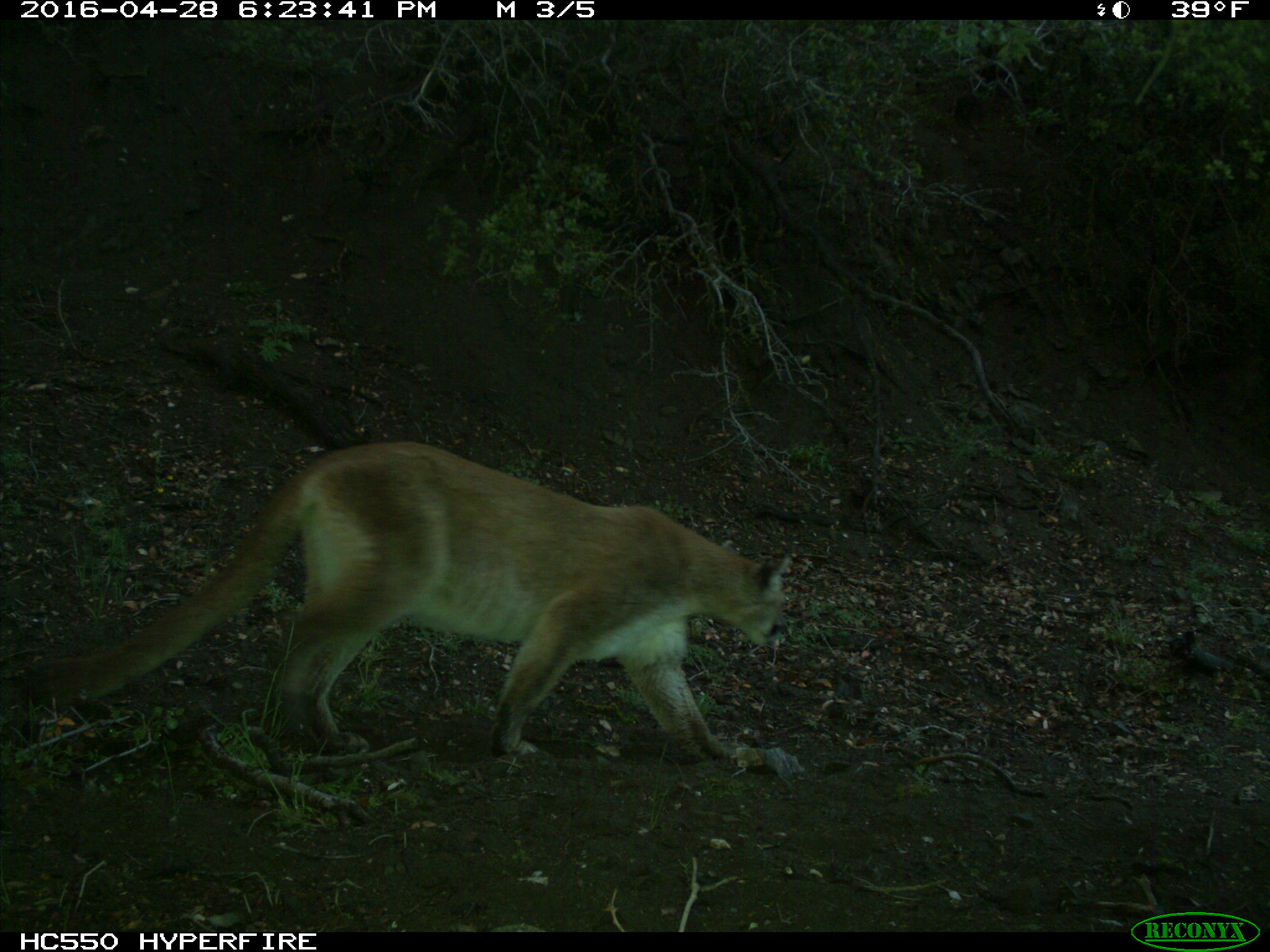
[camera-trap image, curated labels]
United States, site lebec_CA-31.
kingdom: Animalia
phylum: Chordata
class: Mammalia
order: Carnivora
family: Felidae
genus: Puma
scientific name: Puma concolor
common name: mountain lion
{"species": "Puma concolor (mountain lion)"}